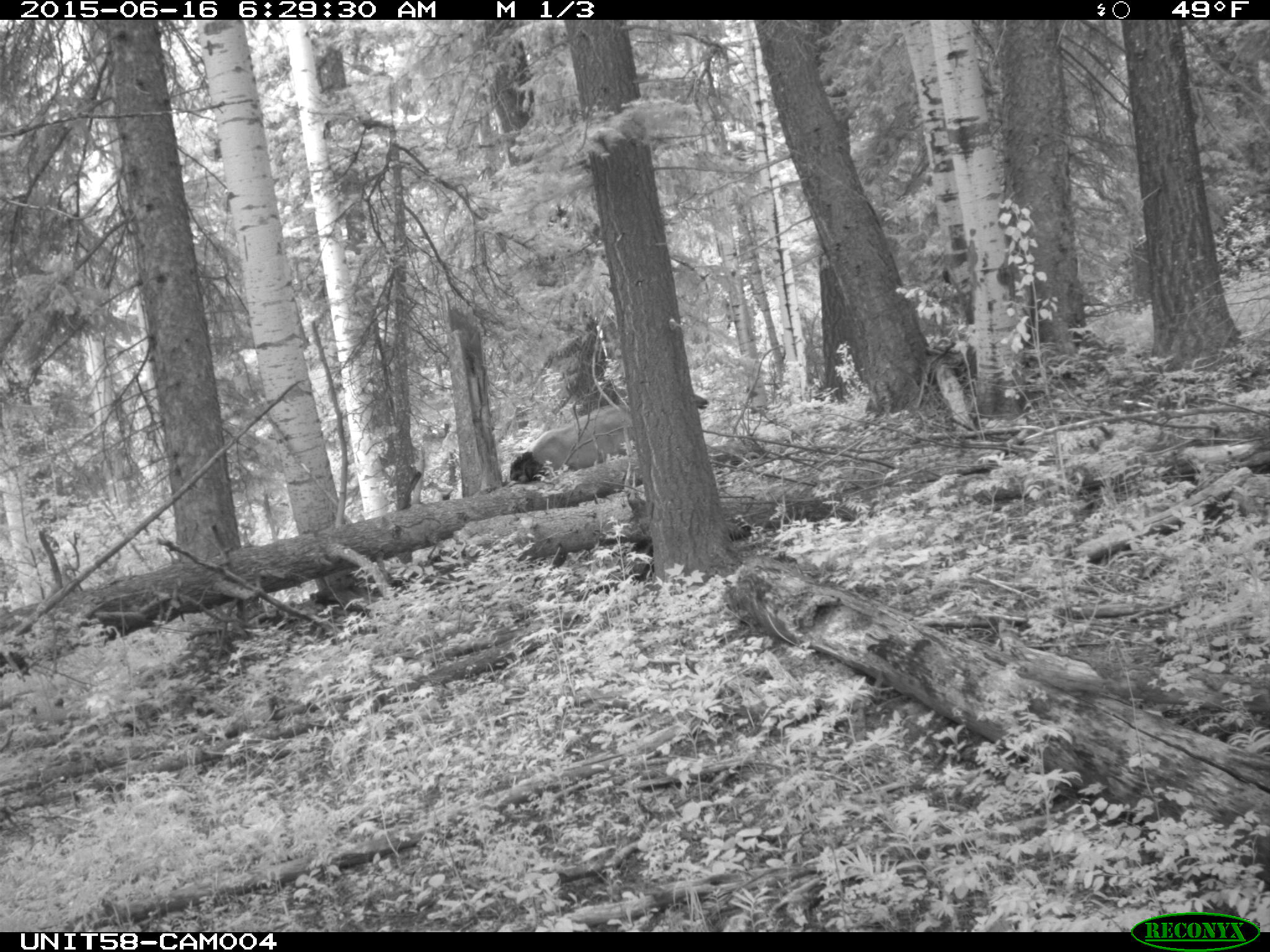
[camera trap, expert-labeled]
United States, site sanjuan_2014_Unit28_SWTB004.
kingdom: Animalia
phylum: Chordata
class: Mammalia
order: Artiodactyla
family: Cervidae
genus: Cervus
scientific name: Cervus elaphus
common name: red deer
Cervus elaphus (red deer).